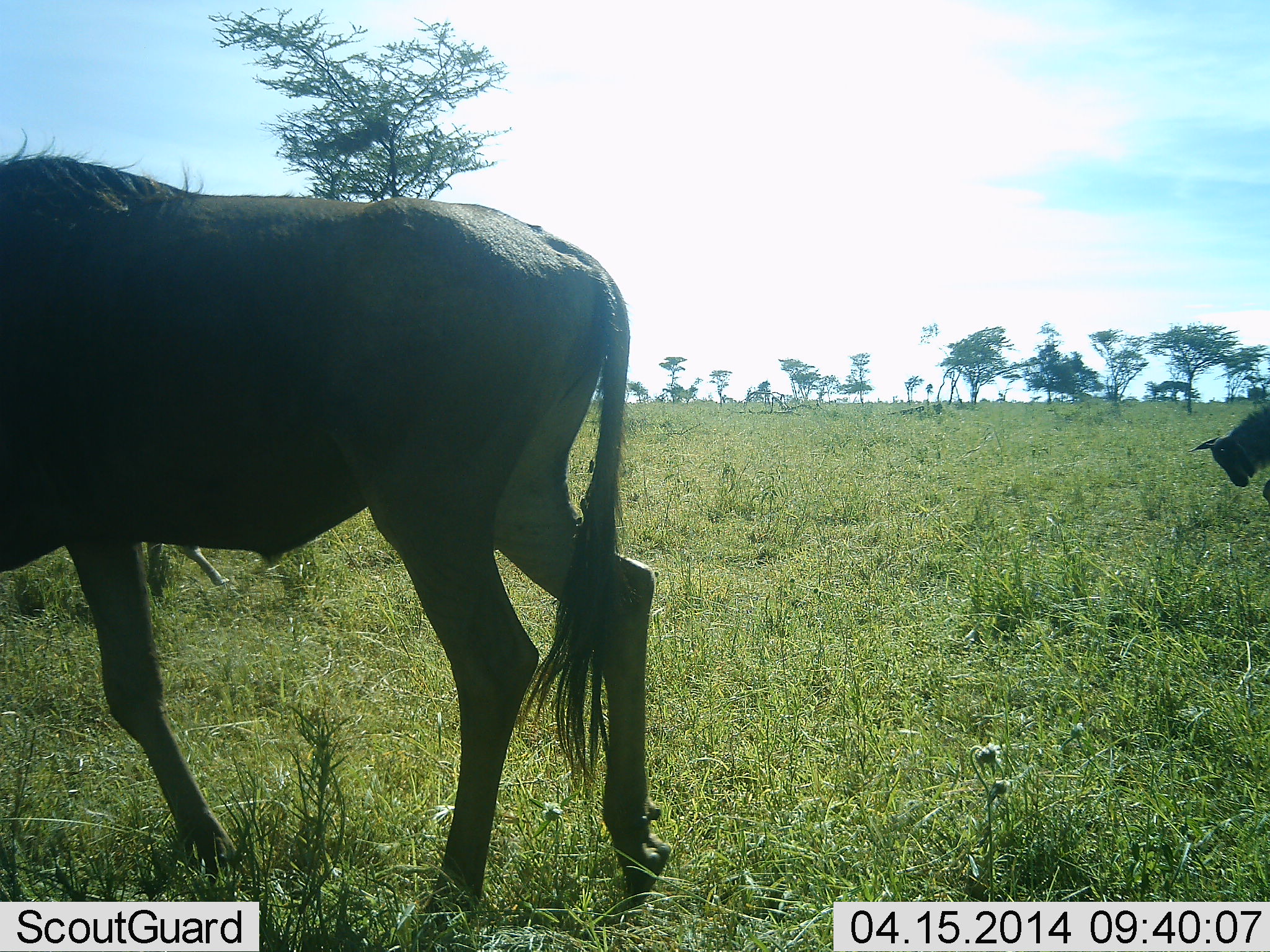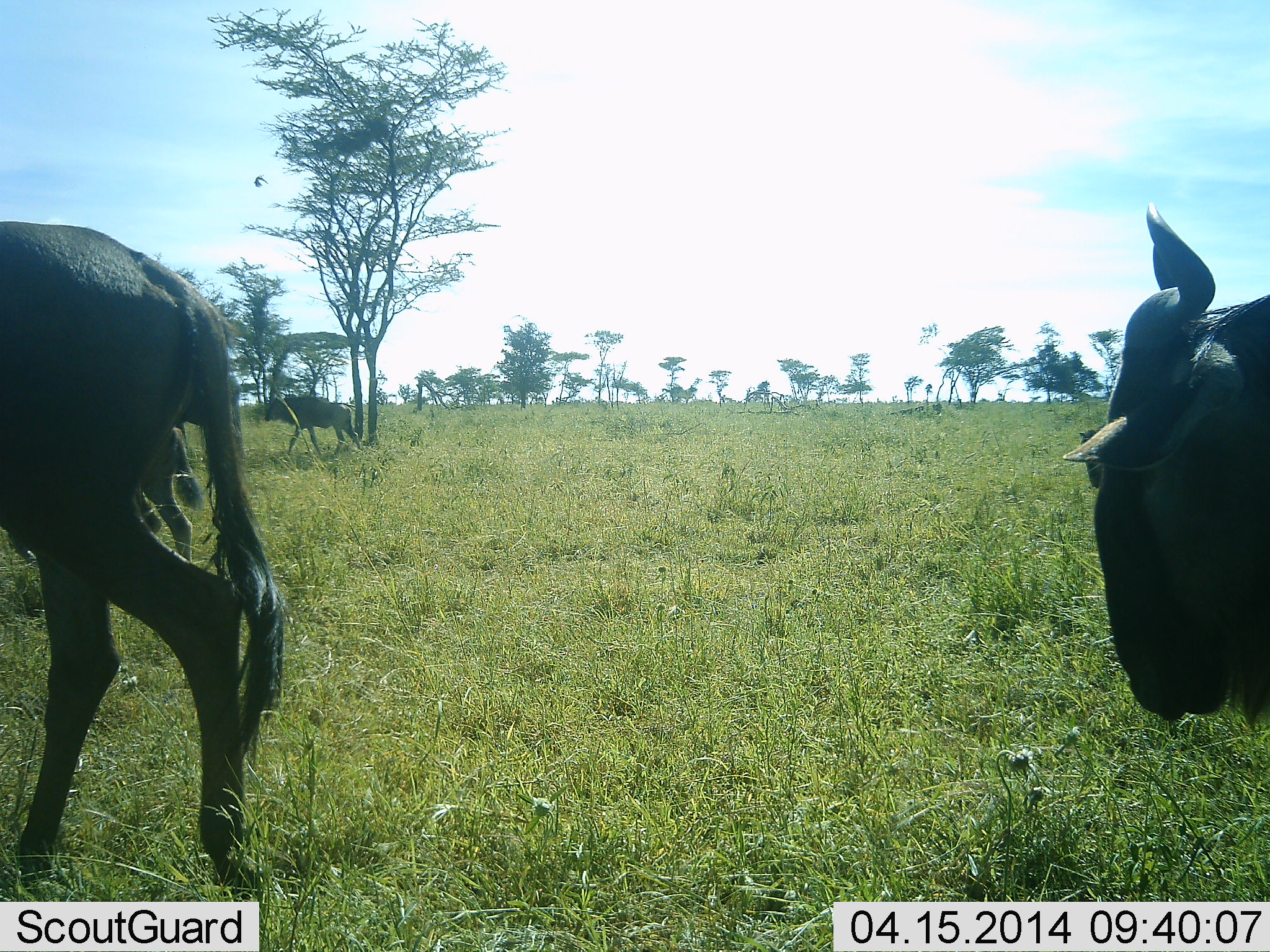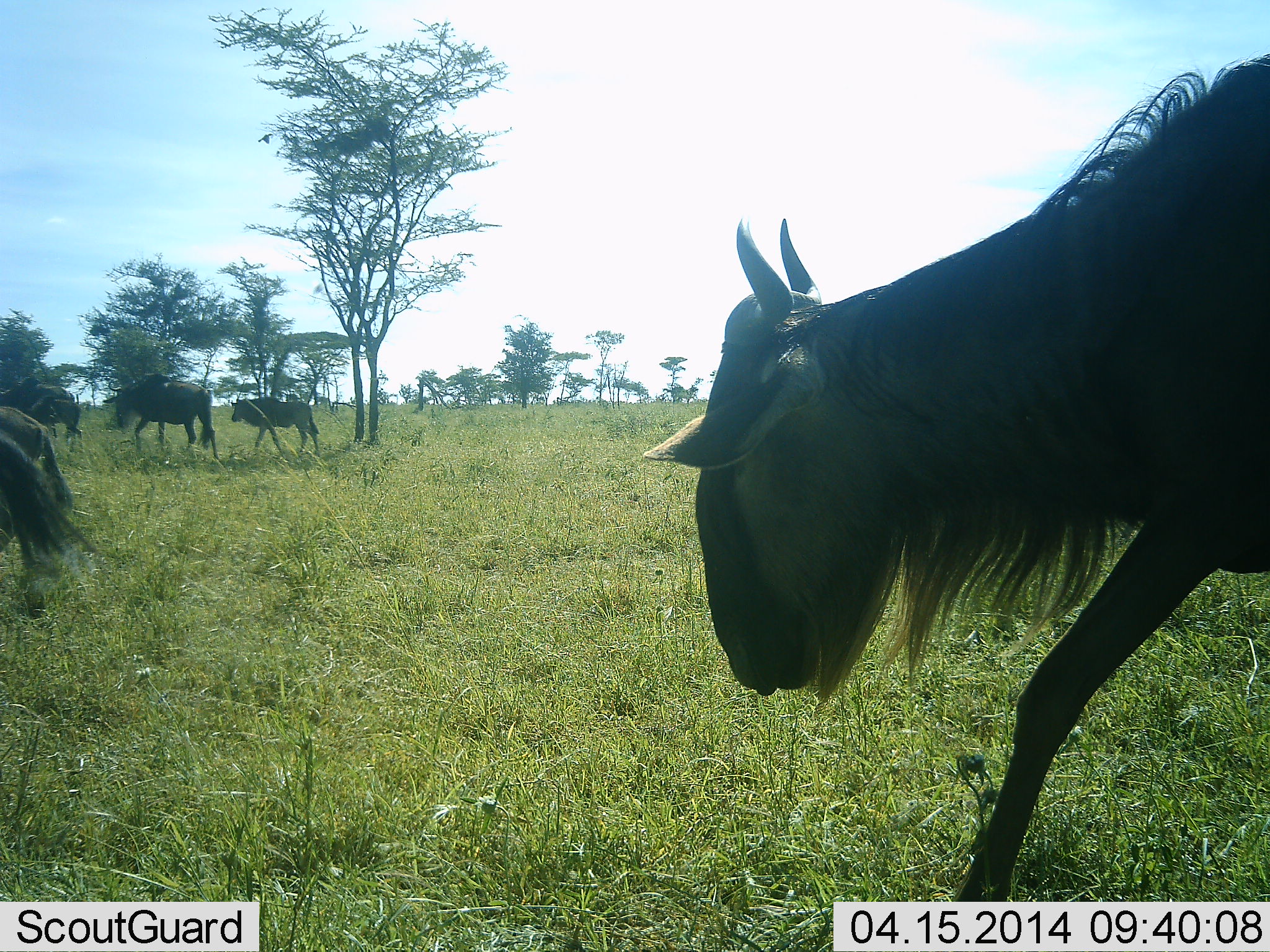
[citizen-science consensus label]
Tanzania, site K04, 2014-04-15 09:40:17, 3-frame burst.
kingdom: Animalia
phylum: Chordata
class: Mammalia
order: Artiodactyla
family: Bovidae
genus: Connochaetes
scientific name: Connochaetes taurinus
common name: blue wildebeest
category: wildebeest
Wildebeest (blue wildebeest) (Connochaetes taurinus), count 6. Behavior (volunteer vote fractions): standing 8%, resting 0%, moving 100%, interacting 0%. Young present (vote fraction): 33%. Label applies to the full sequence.